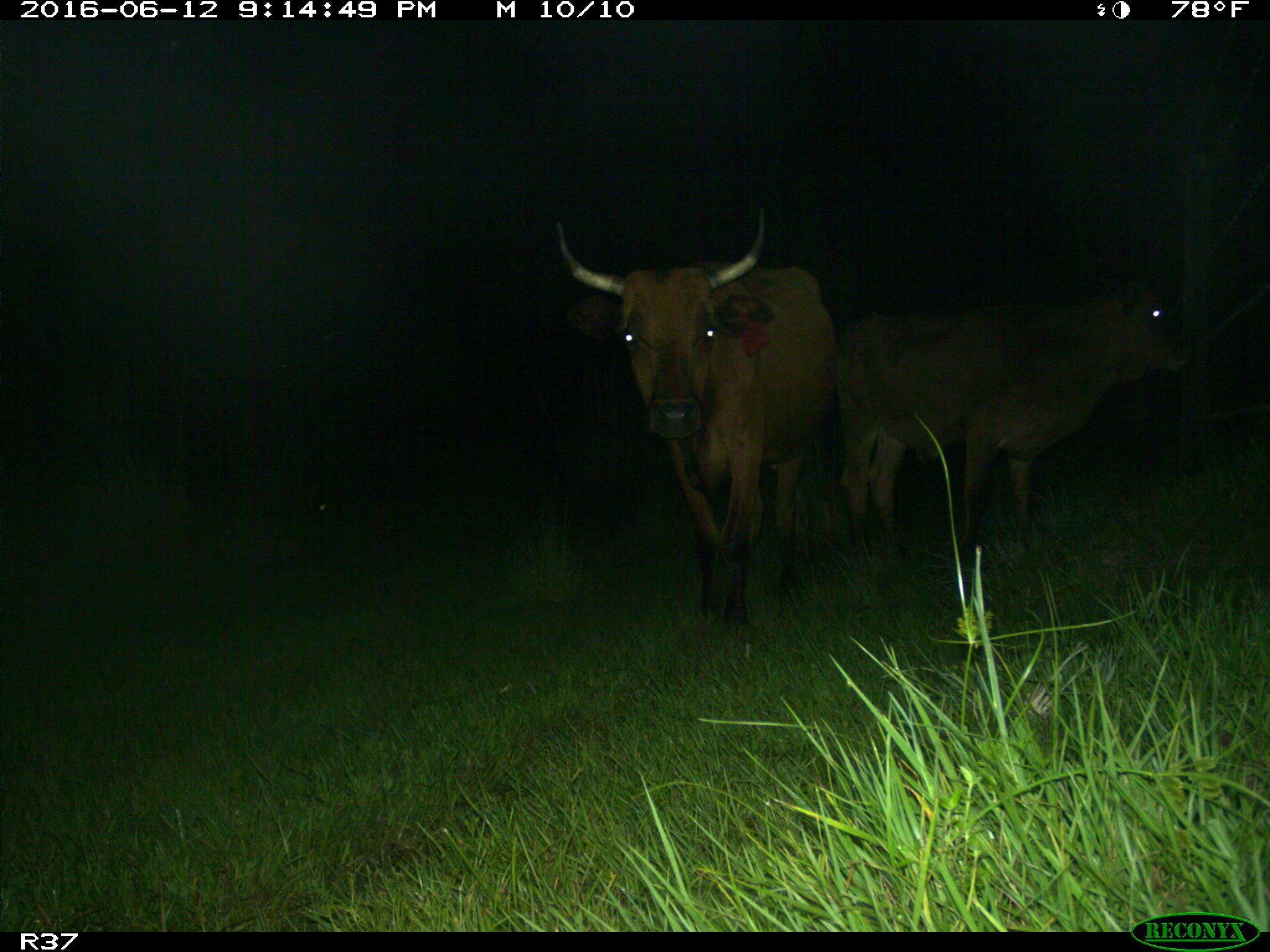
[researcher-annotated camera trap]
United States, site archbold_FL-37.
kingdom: Animalia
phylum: Chordata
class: Mammalia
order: Artiodactyla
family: Bovidae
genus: Bos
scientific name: Bos taurus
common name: domestic cow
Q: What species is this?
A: Bos taurus (domestic cow).